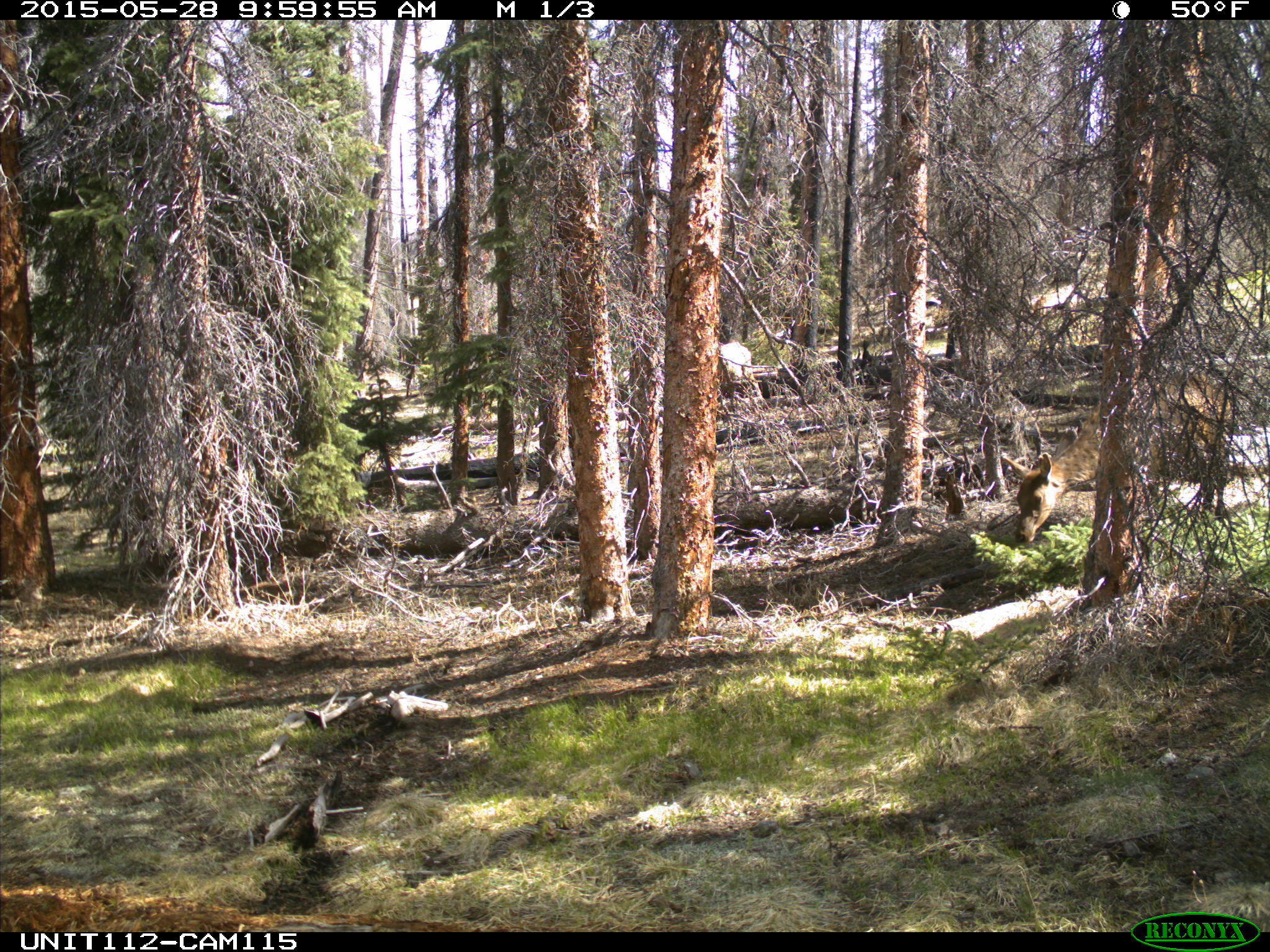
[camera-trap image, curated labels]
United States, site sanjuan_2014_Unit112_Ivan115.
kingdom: Animalia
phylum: Chordata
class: Mammalia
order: Artiodactyla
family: Cervidae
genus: Cervus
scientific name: Cervus elaphus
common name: red deer